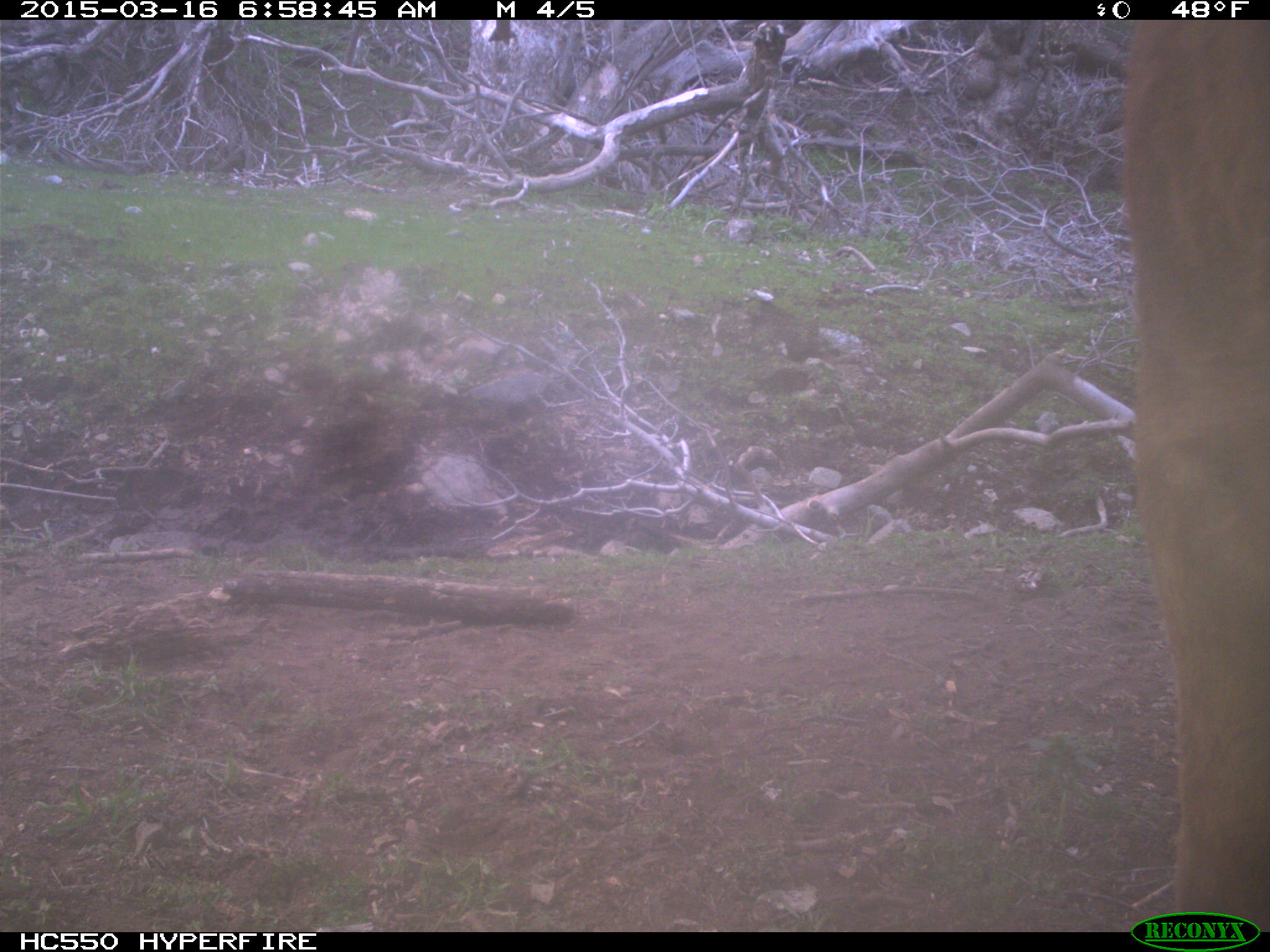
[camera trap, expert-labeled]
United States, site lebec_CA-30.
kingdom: Animalia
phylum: Chordata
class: Mammalia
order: Artiodactyla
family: Bovidae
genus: Bos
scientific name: Bos taurus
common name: domestic cow